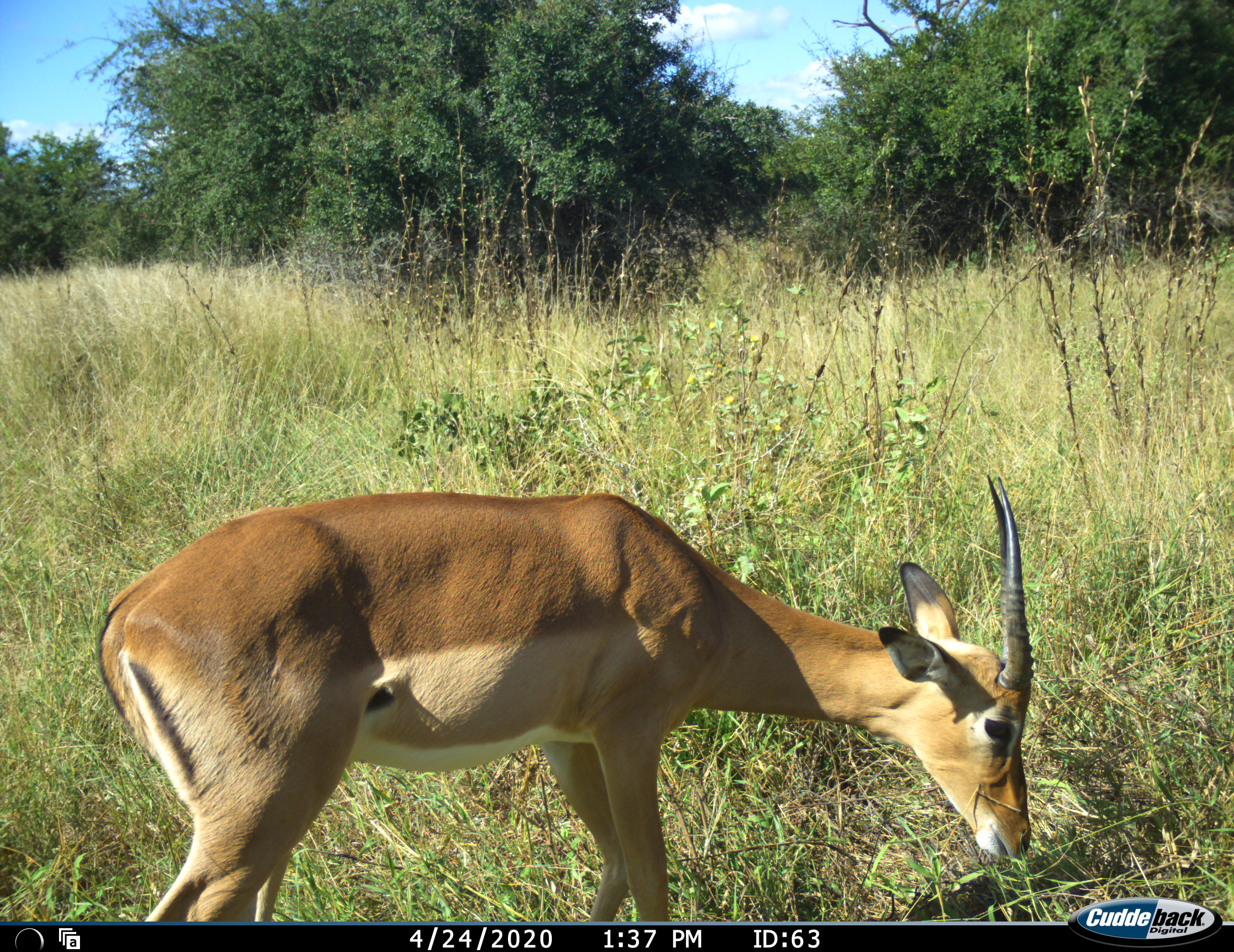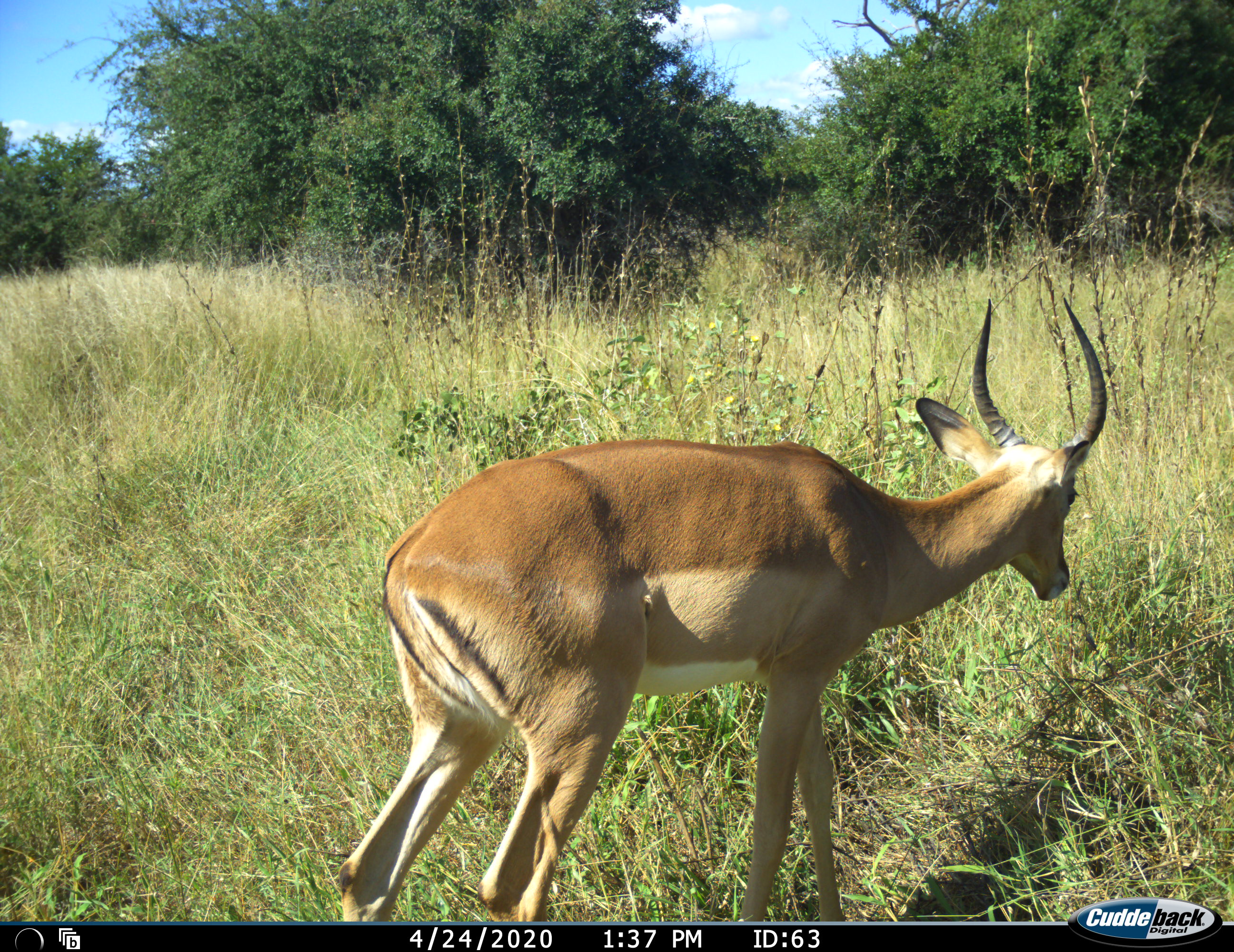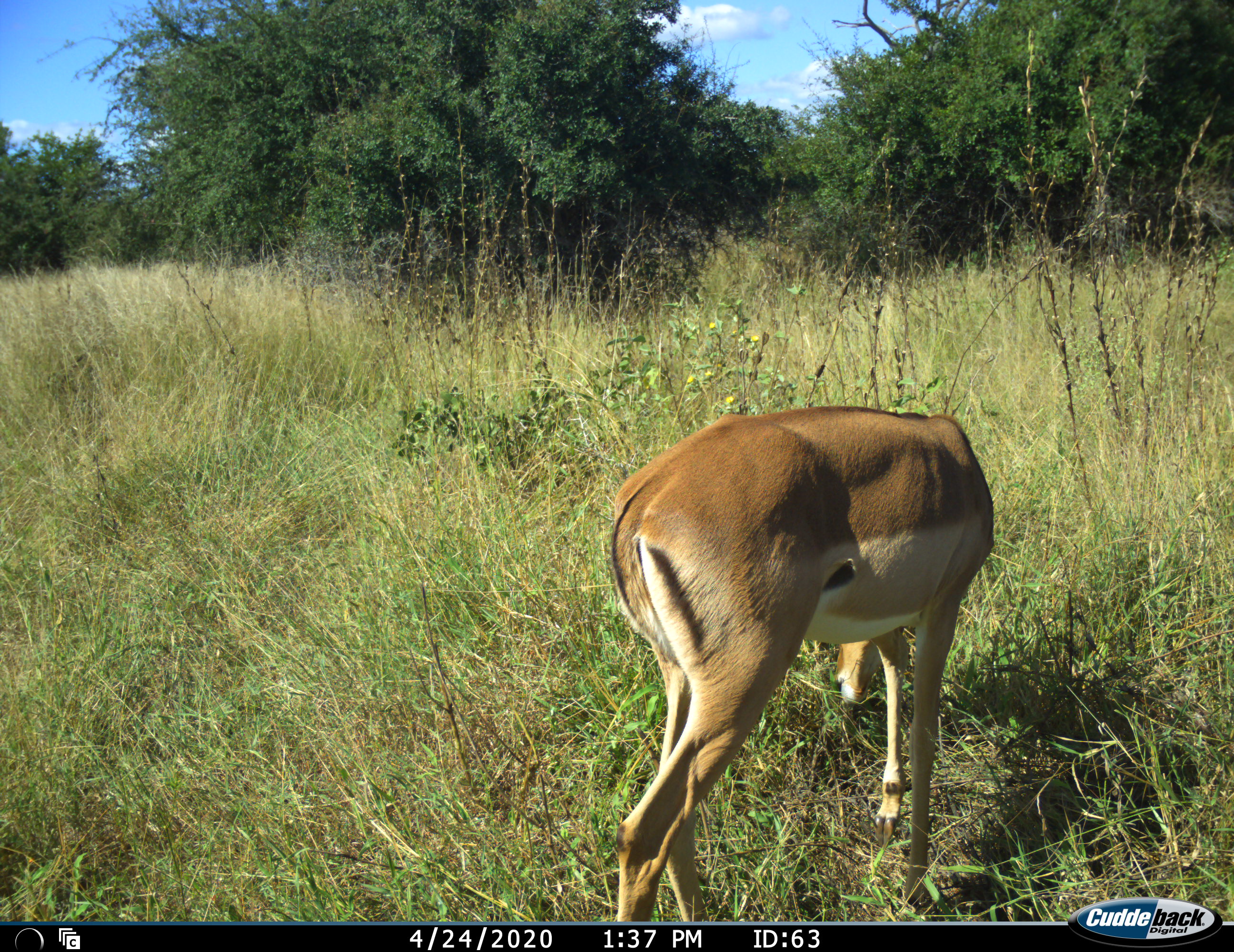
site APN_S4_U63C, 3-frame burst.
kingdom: Animalia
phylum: Chordata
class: Mammalia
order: Artiodactyla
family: Bovidae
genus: Aepyceros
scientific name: Aepyceros melampus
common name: impala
Impala (Aepyceros melampus), count 1. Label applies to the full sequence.